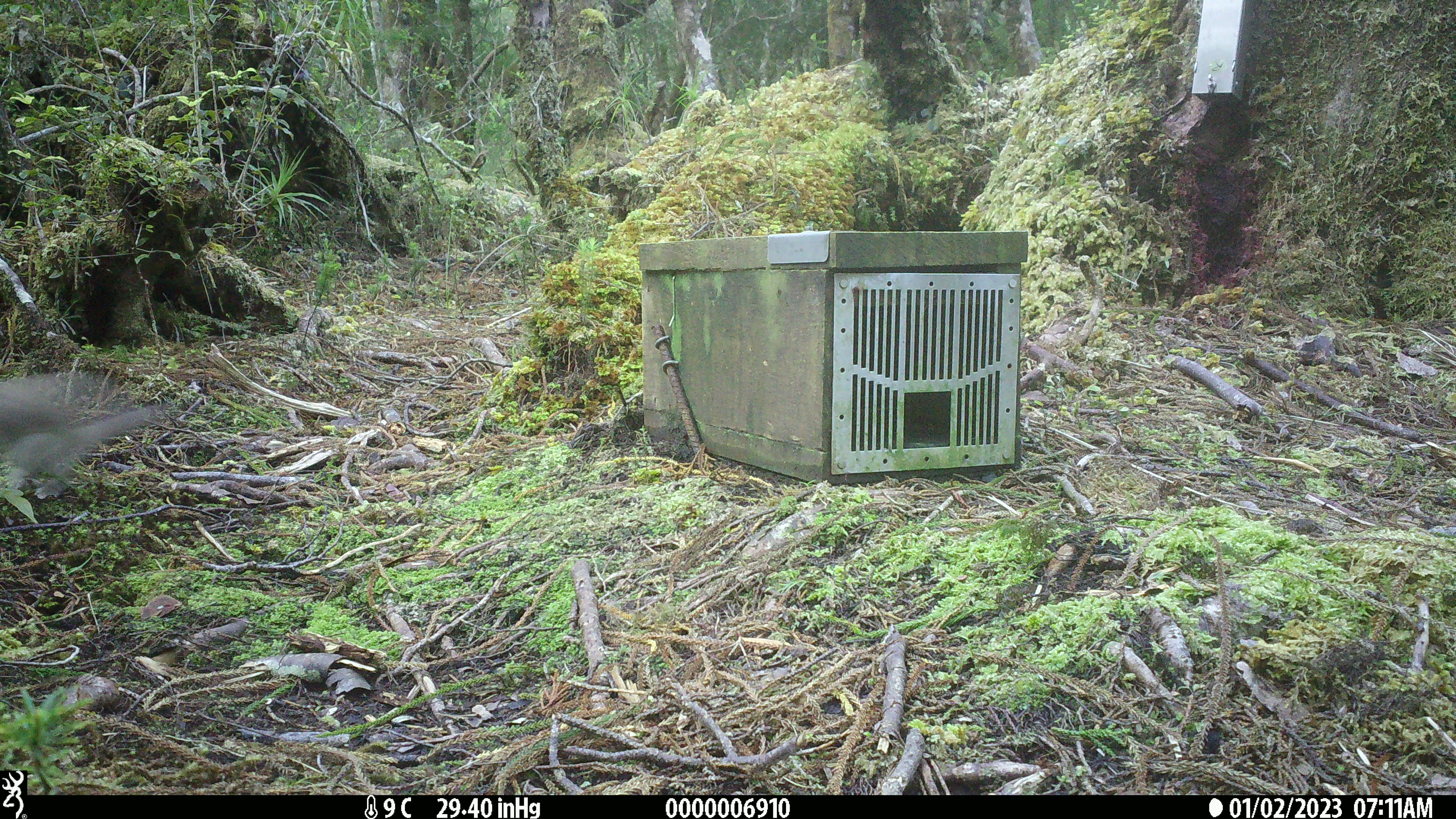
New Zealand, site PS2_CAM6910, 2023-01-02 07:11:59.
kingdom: Animalia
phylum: Chordata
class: Mammalia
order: Carnivora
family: Mustelidae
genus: Mustela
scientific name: Mustela erminea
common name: stoat